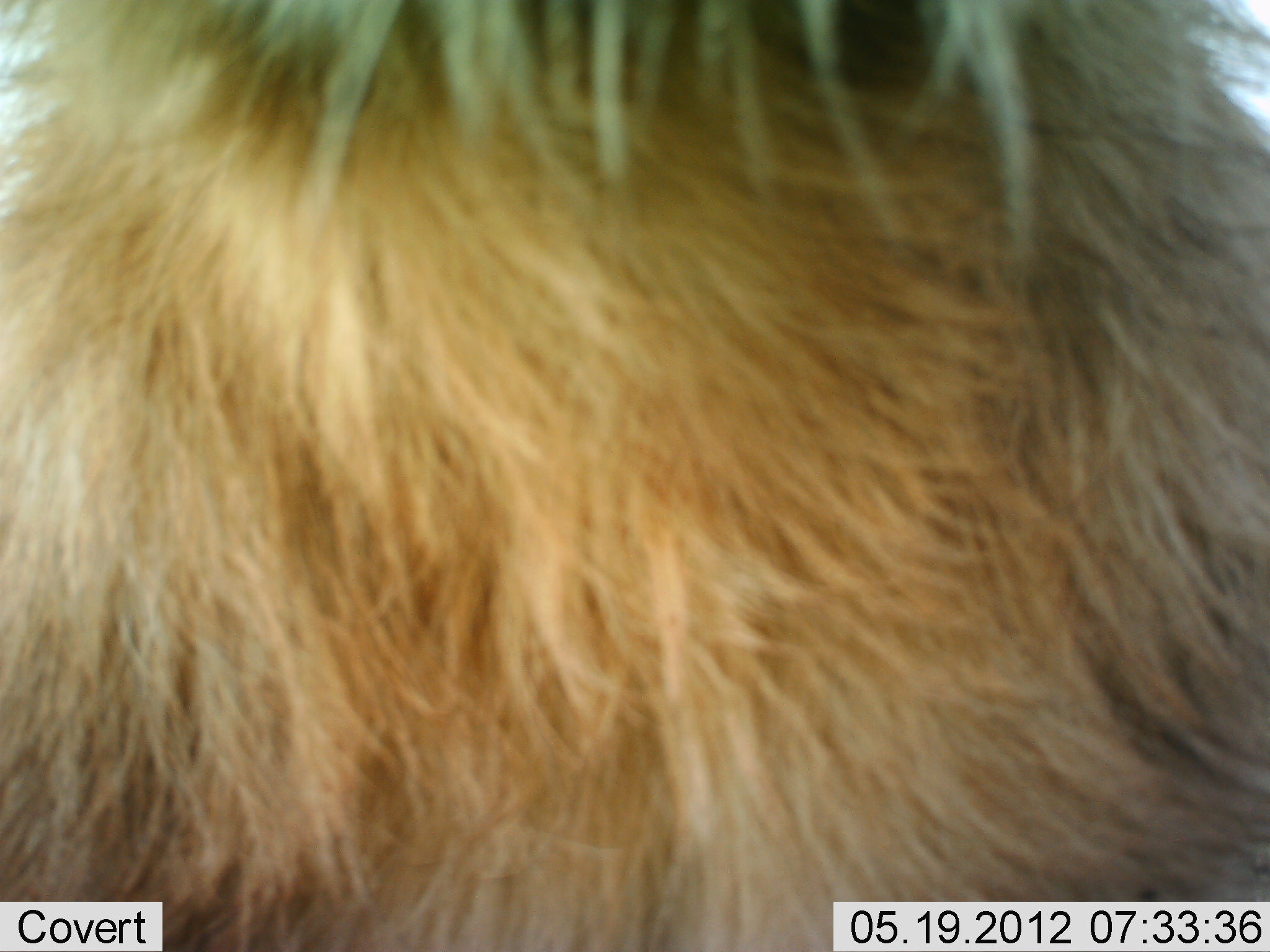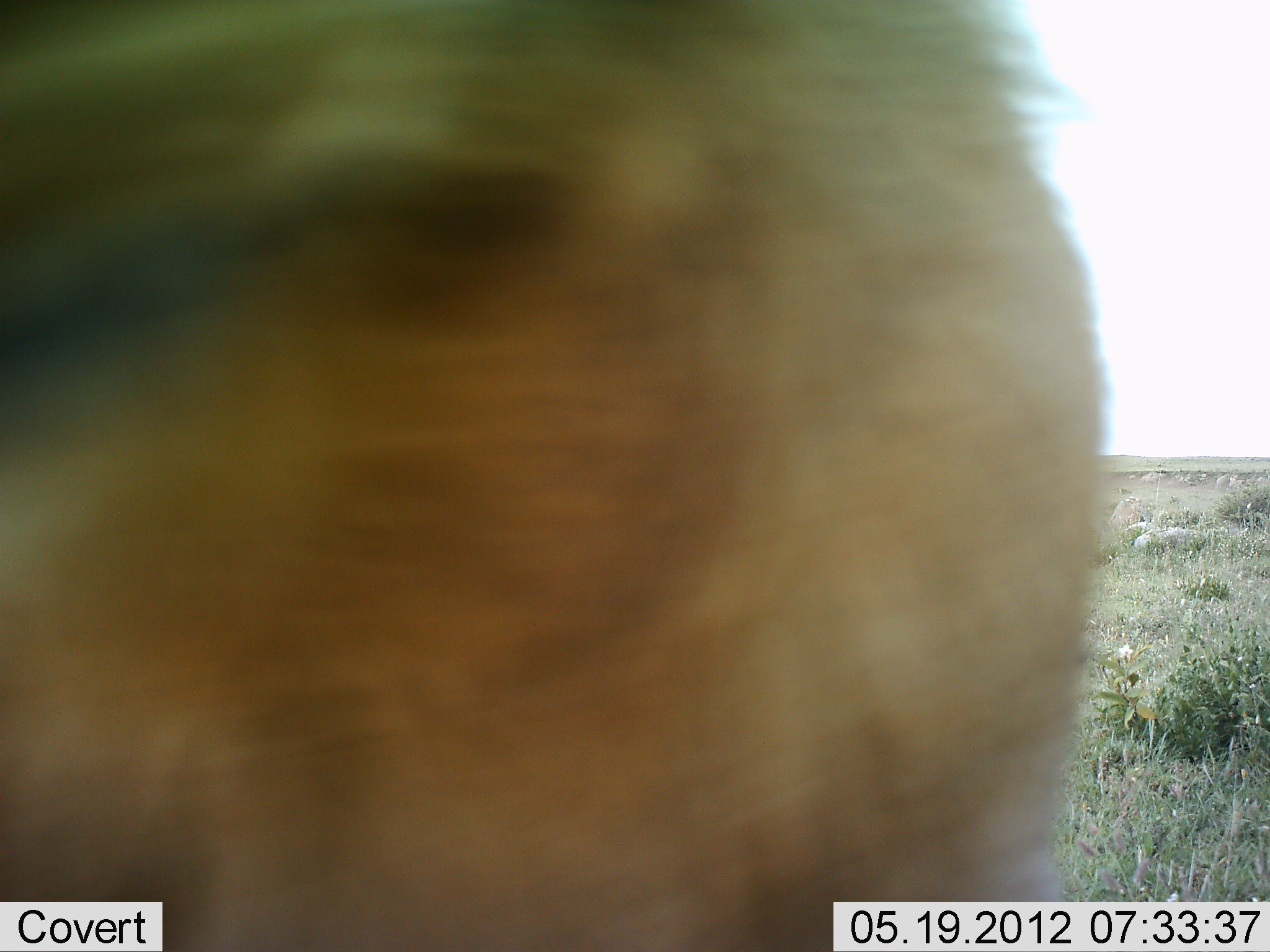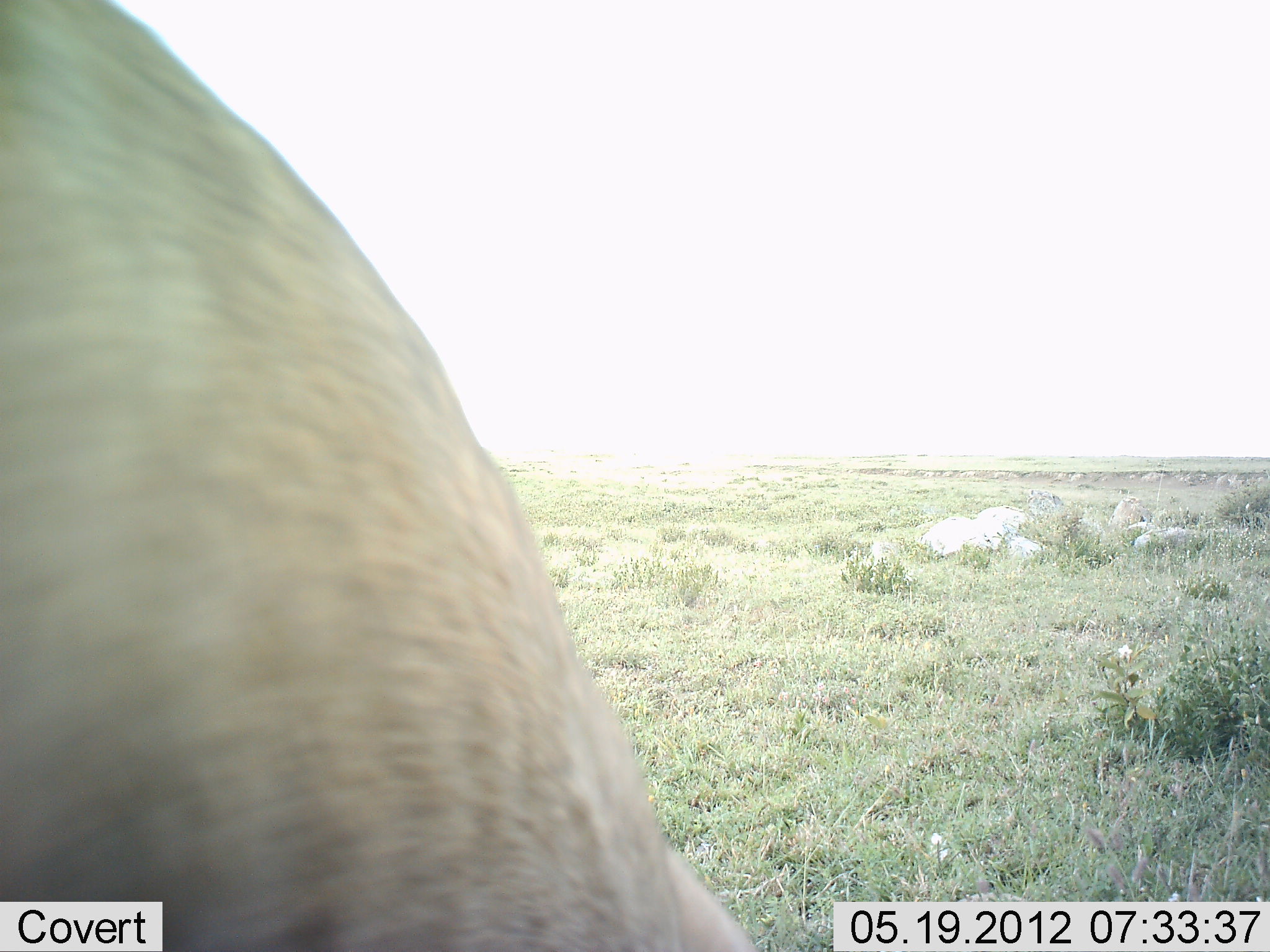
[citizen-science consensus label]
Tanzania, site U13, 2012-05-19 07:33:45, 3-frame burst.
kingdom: Animalia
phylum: Chordata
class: Mammalia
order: Carnivora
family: Felidae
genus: Panthera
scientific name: Panthera leo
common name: lion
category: lionfemale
Lionfemale (lion) (Panthera leo), count 1. Behavior (volunteer vote fractions): standing 40%, resting 20%, moving 40%, interacting 0%. Young present (vote fraction): 0%. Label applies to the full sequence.